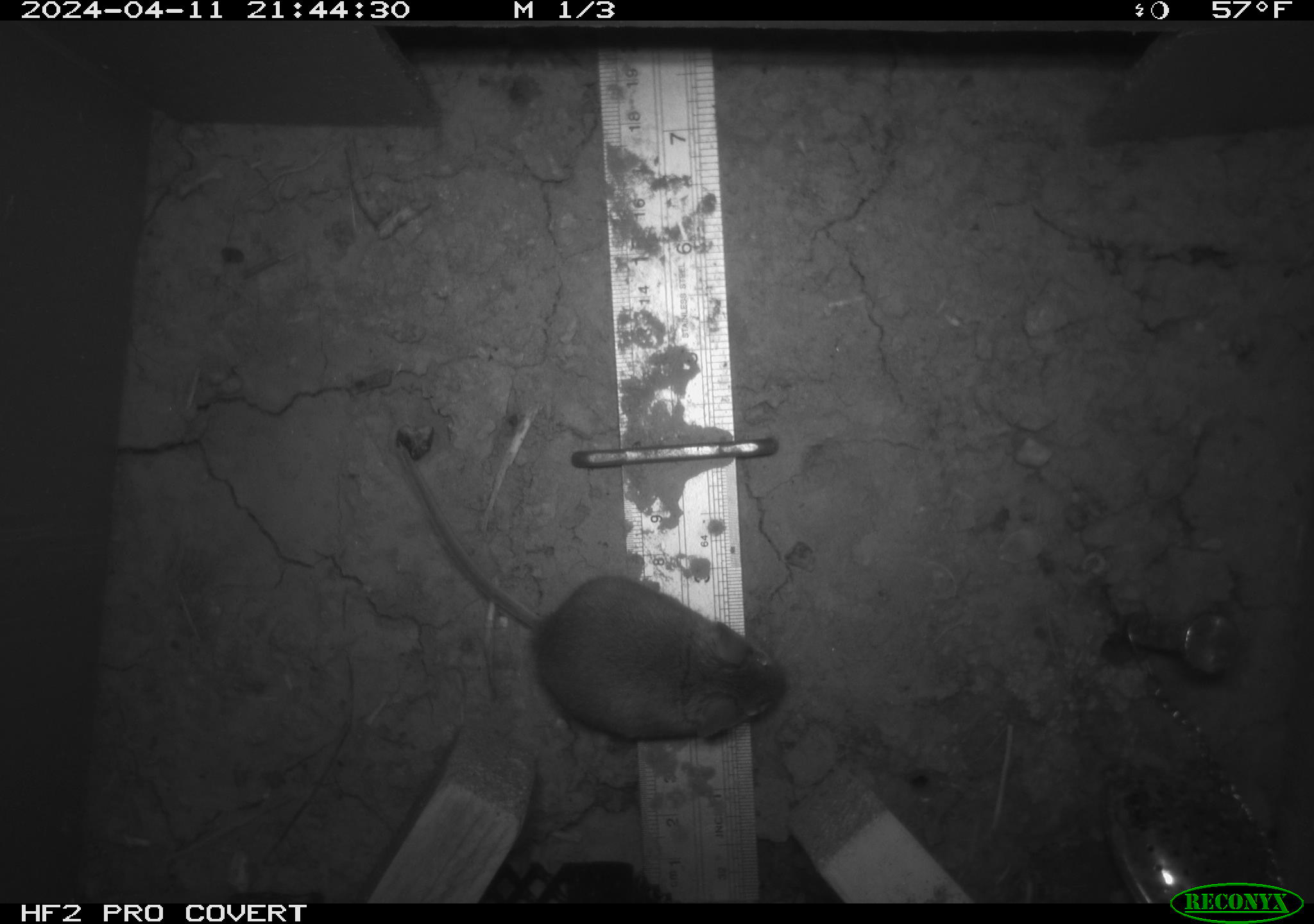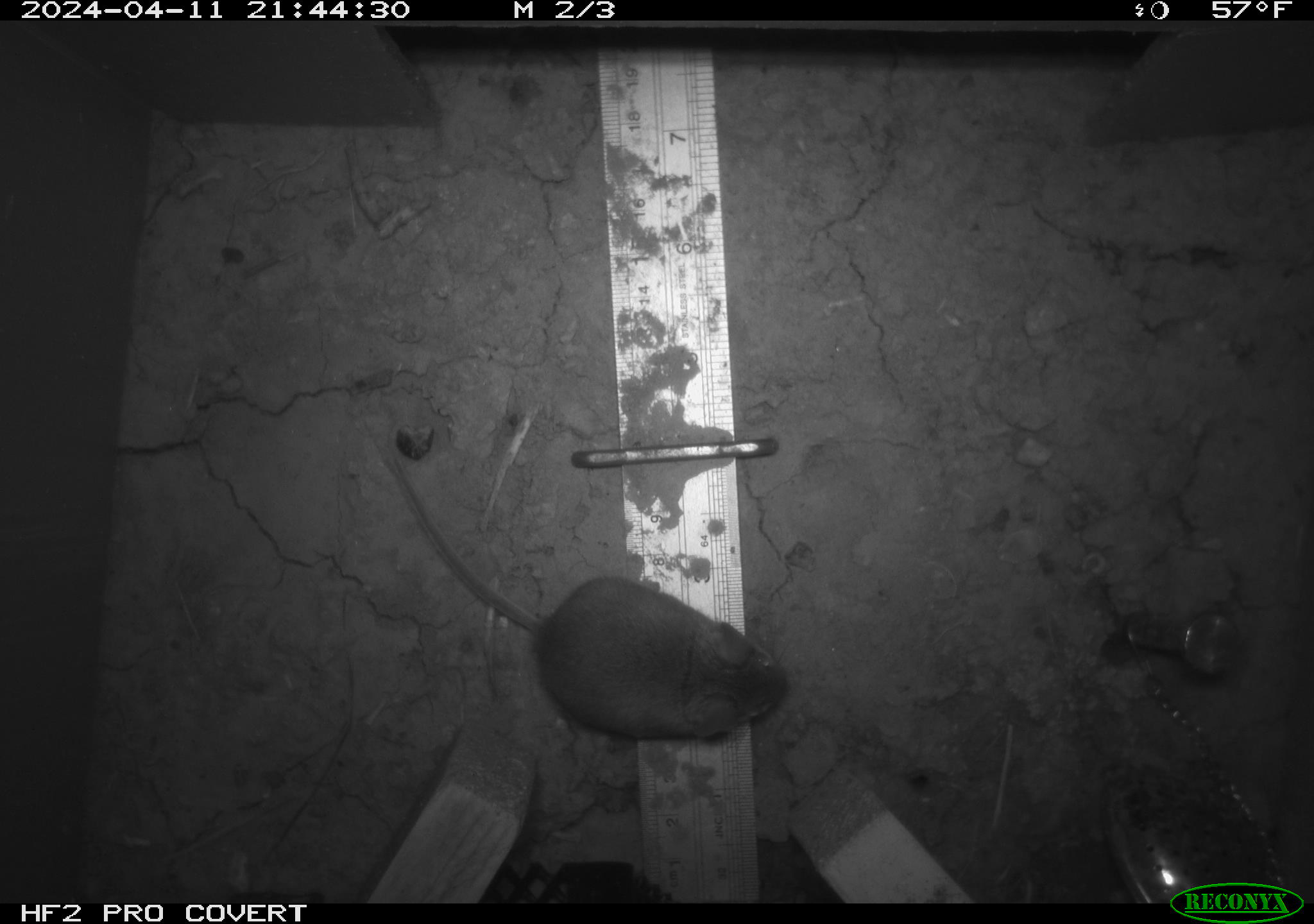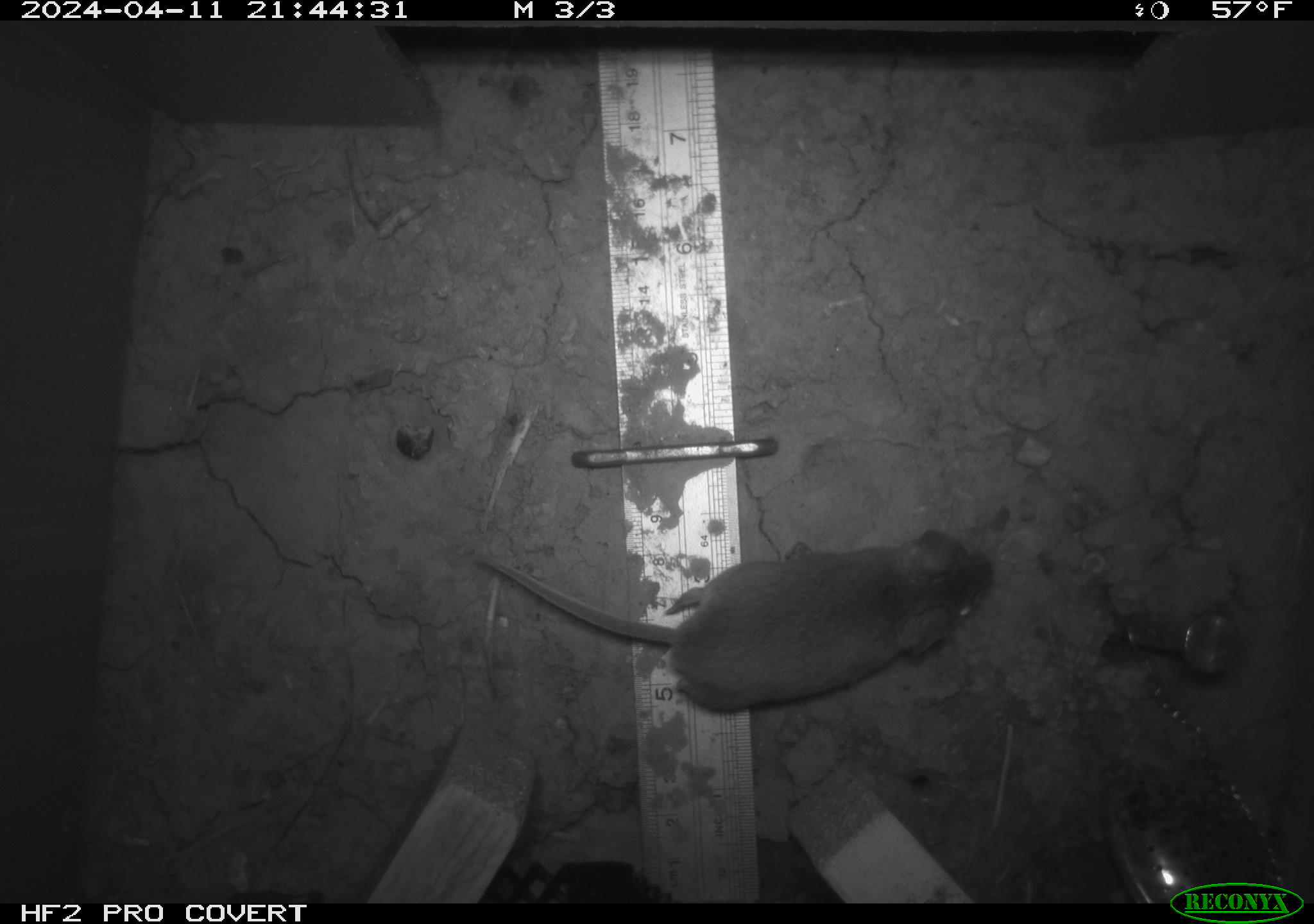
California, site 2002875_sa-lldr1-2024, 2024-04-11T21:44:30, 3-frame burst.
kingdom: Animalia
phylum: Chordata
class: Mammalia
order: Rodentia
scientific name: Rodentia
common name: rodent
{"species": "rodent (Rodentia)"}